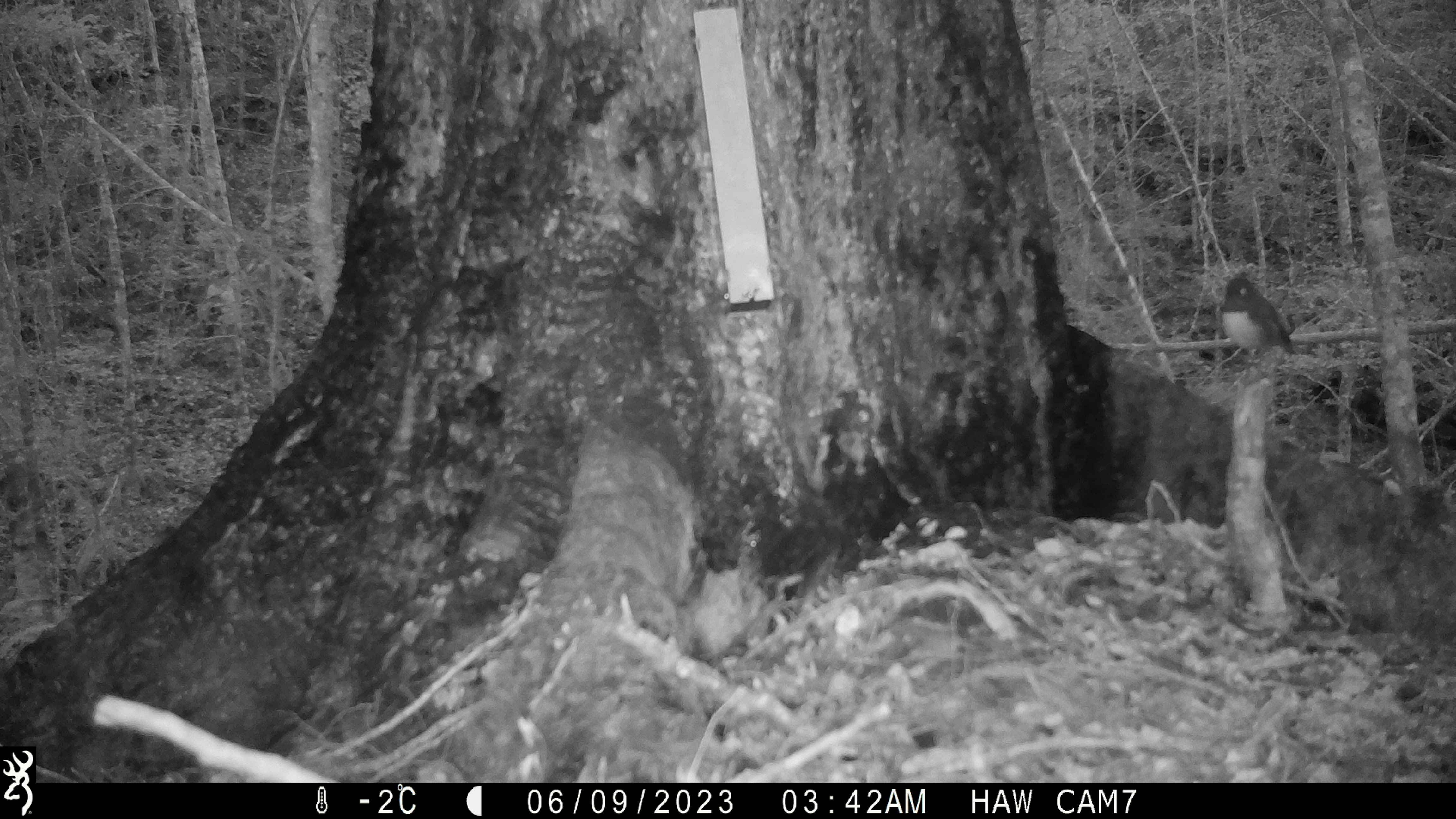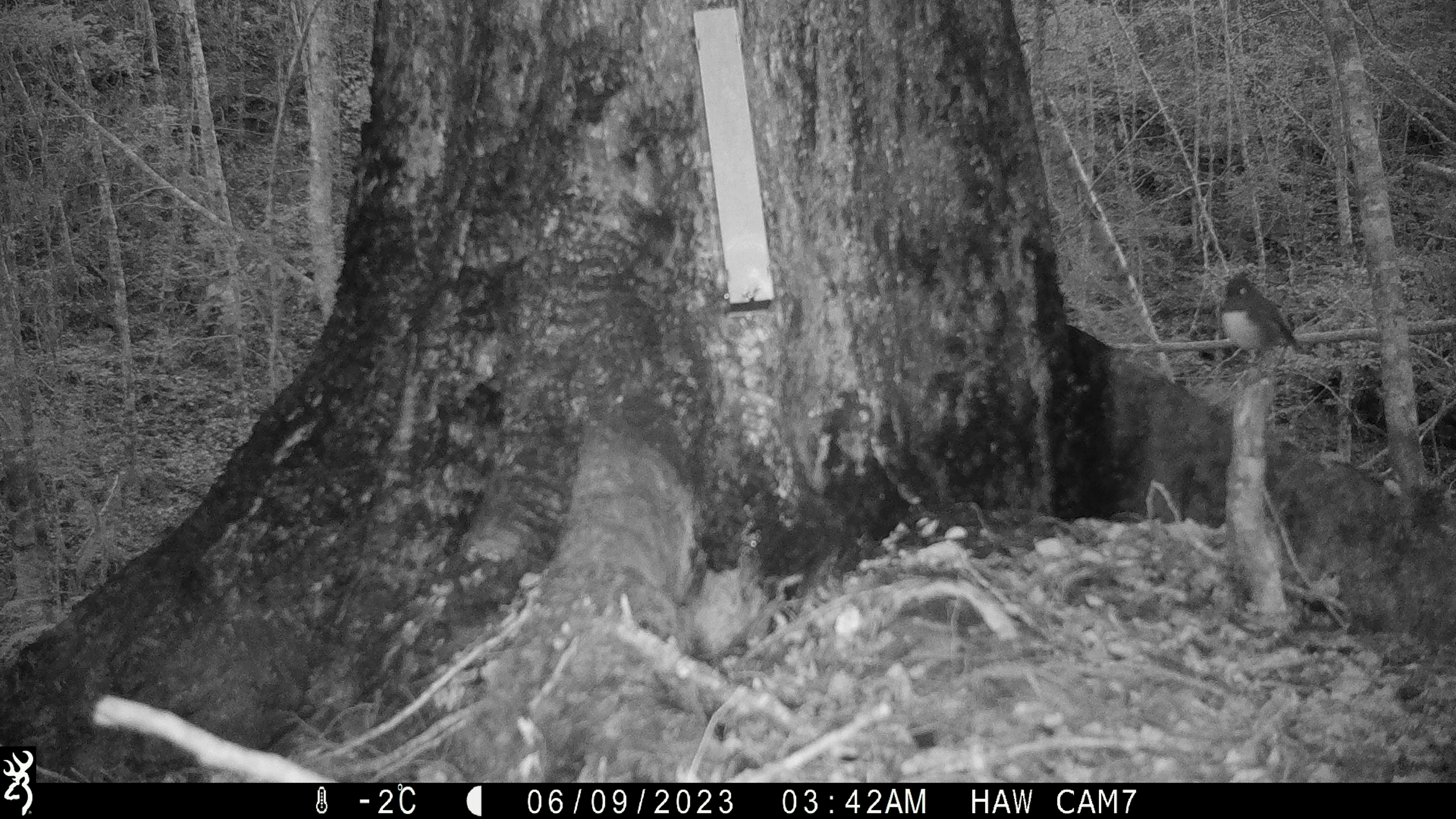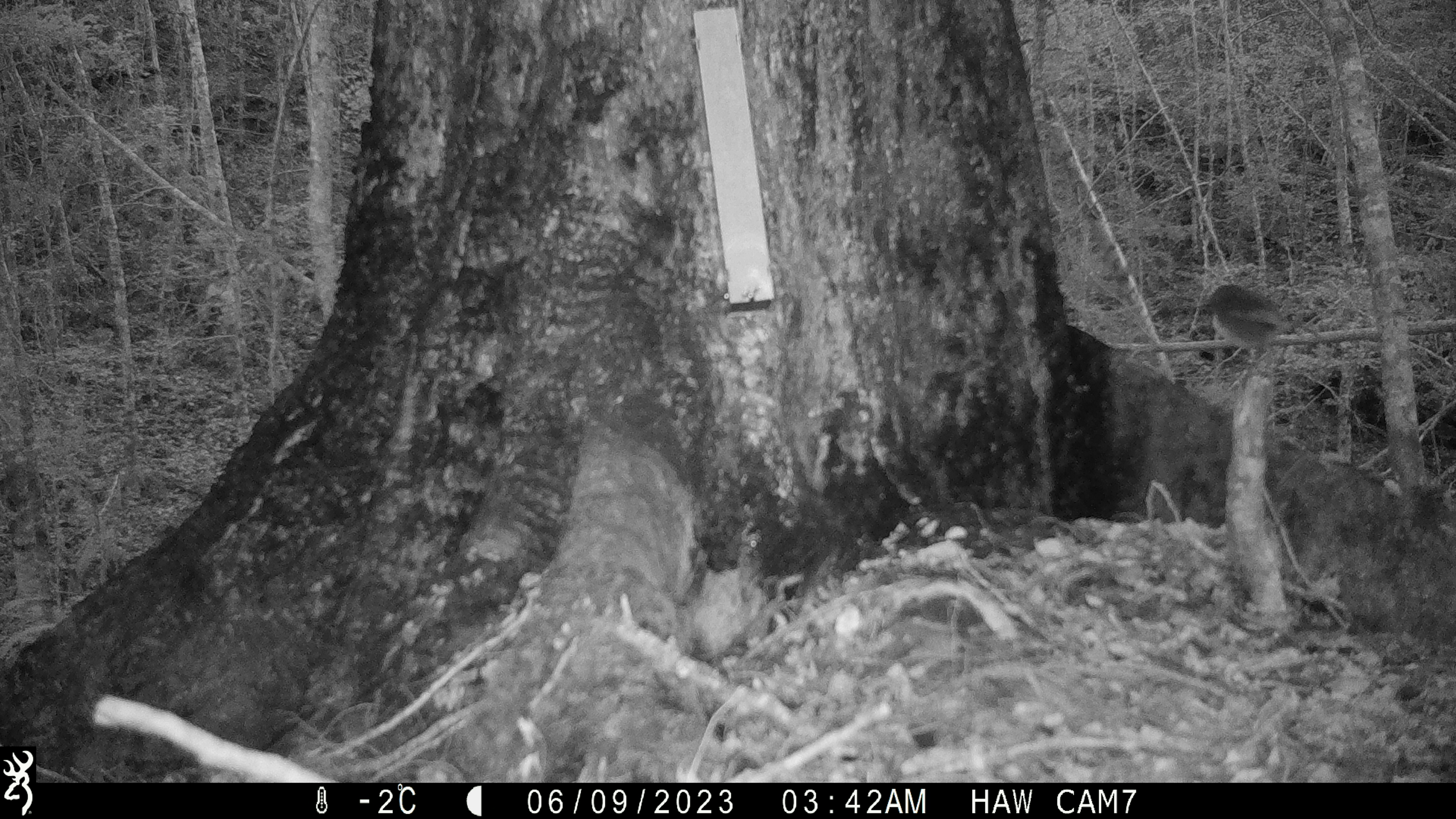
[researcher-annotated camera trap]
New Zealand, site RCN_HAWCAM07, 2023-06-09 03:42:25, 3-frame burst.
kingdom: Animalia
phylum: Chordata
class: Aves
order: Passeriformes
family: Petroicidae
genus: Petroica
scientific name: Petroica australis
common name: new zealand robin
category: robin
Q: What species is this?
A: Robin (new zealand robin) (Petroica australis).